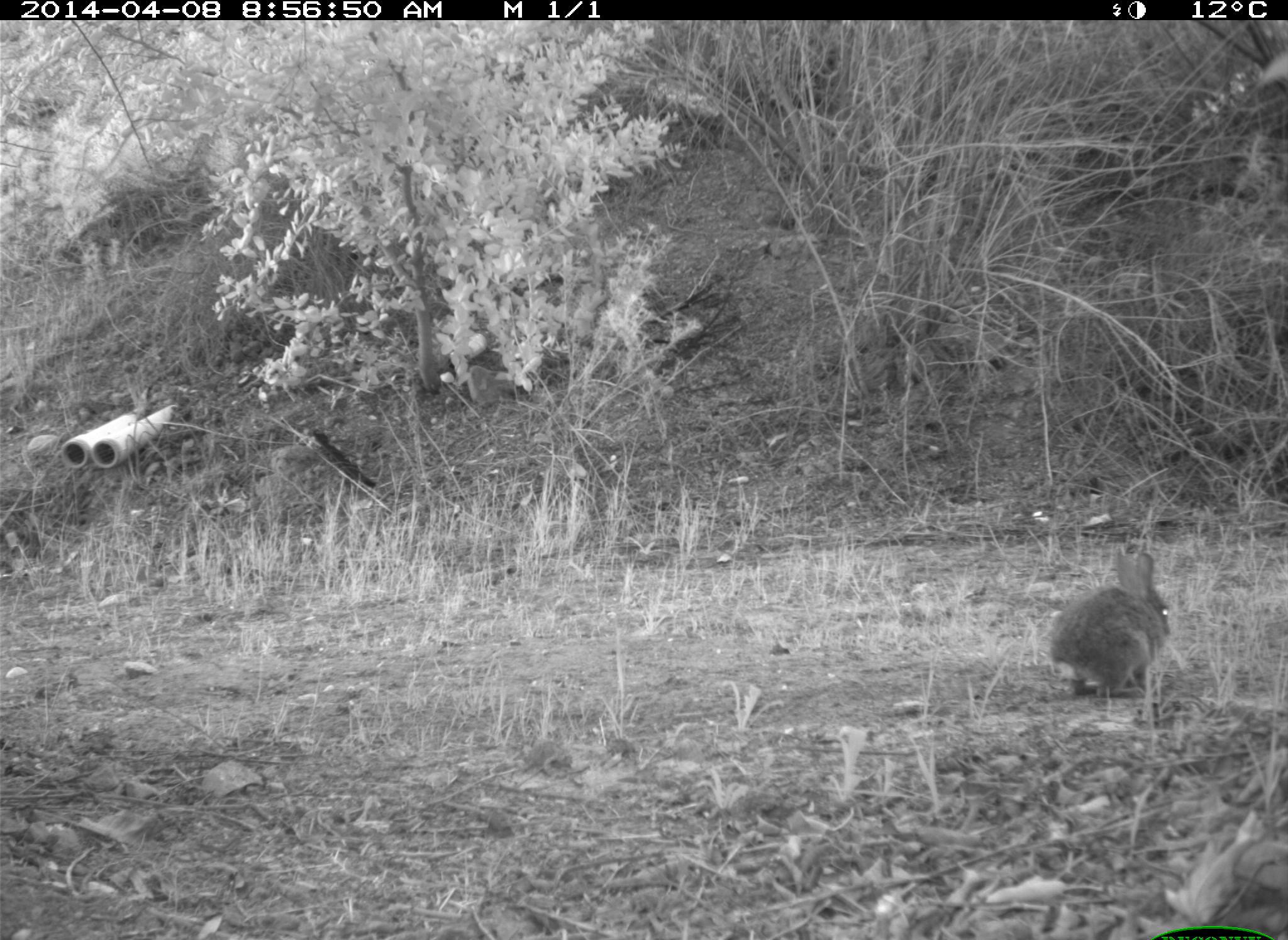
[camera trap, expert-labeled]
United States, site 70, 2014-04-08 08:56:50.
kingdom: Animalia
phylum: Chordata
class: Mammalia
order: Lagomorpha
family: Leporidae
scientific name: Leporidae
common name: rabbits and hares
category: rabbit